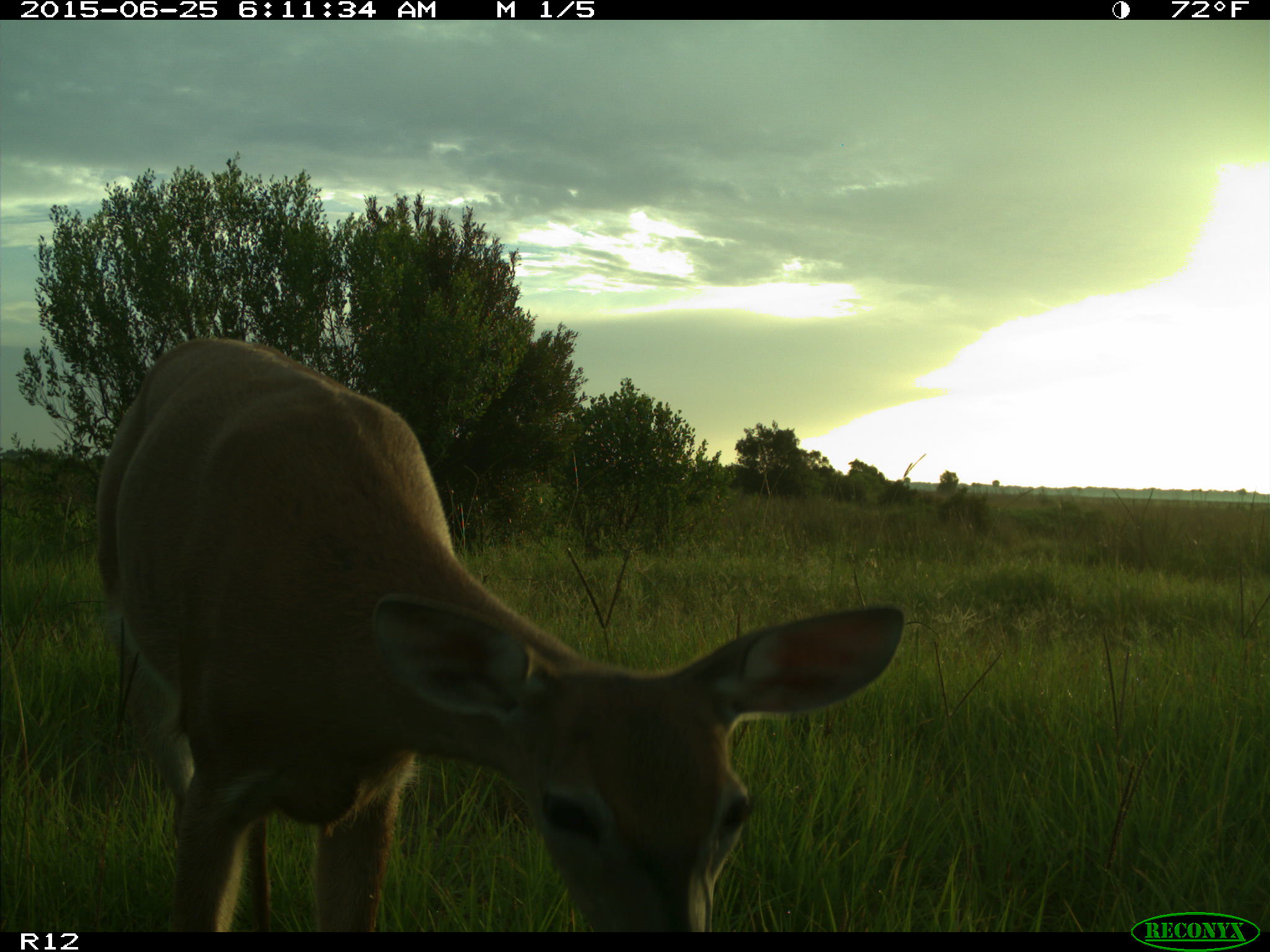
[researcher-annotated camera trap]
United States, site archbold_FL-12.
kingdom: Animalia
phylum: Chordata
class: Mammalia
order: Artiodactyla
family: Cervidae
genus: Odocoileus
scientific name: Odocoileus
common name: deer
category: unidentified deer